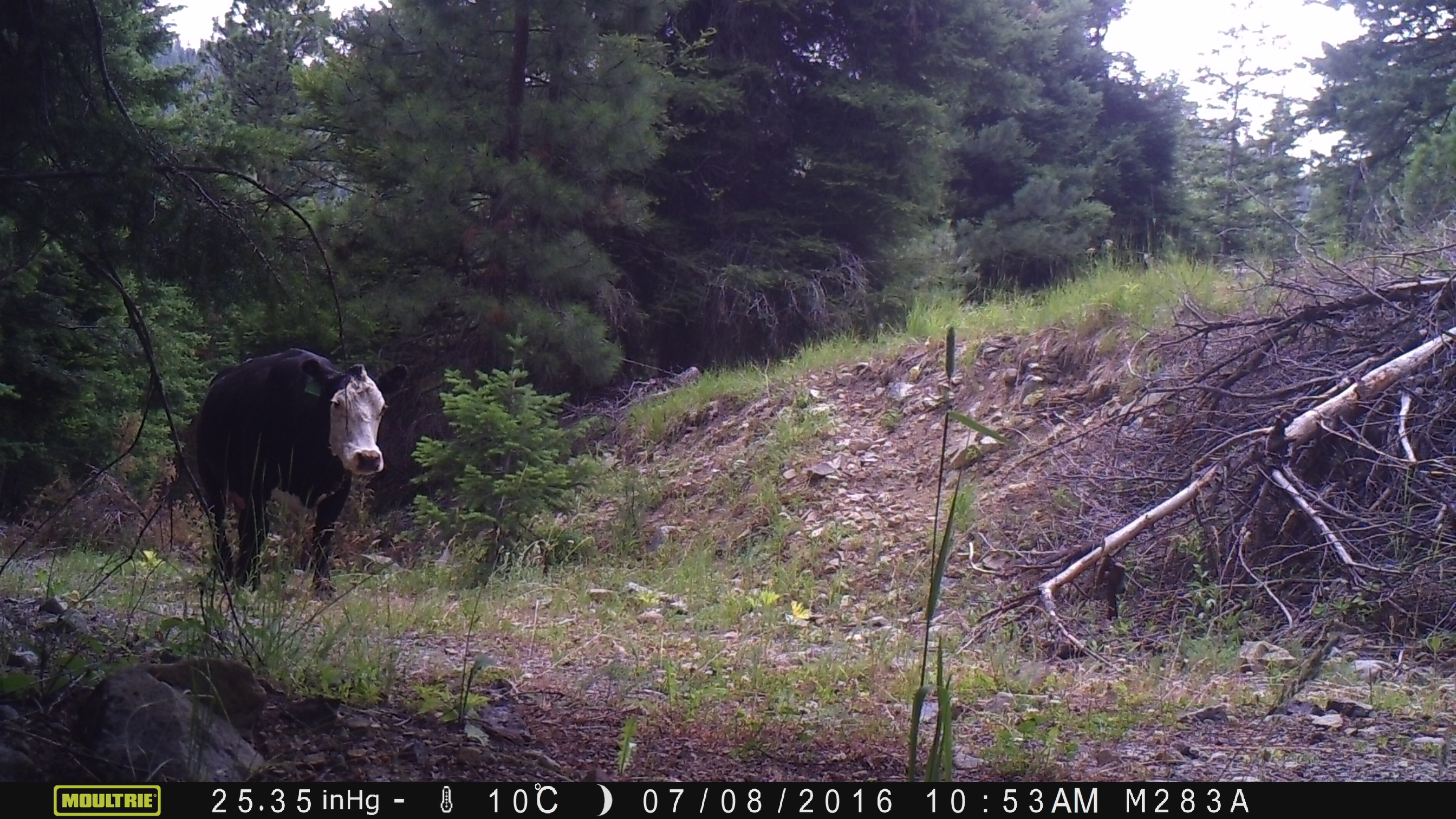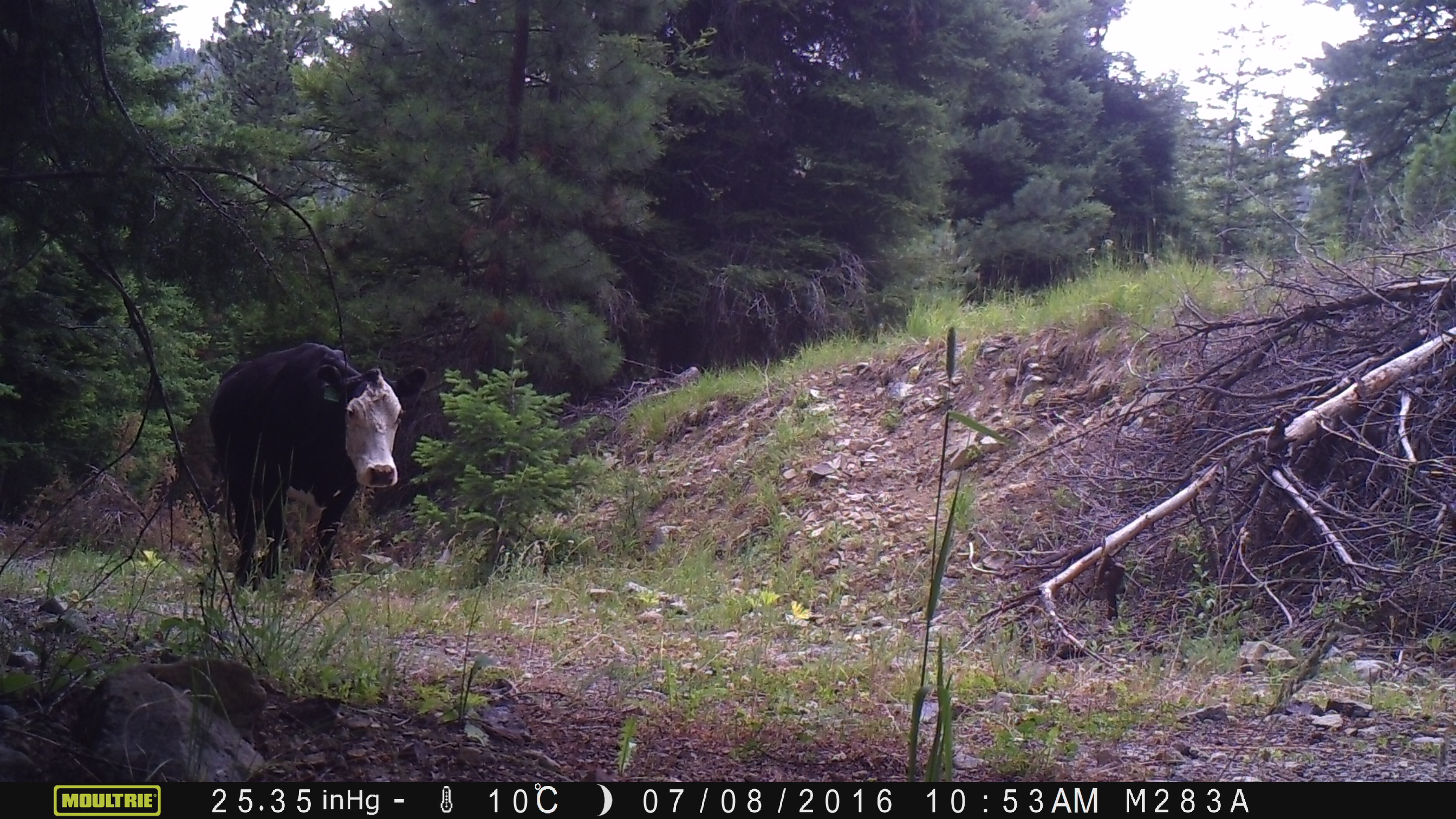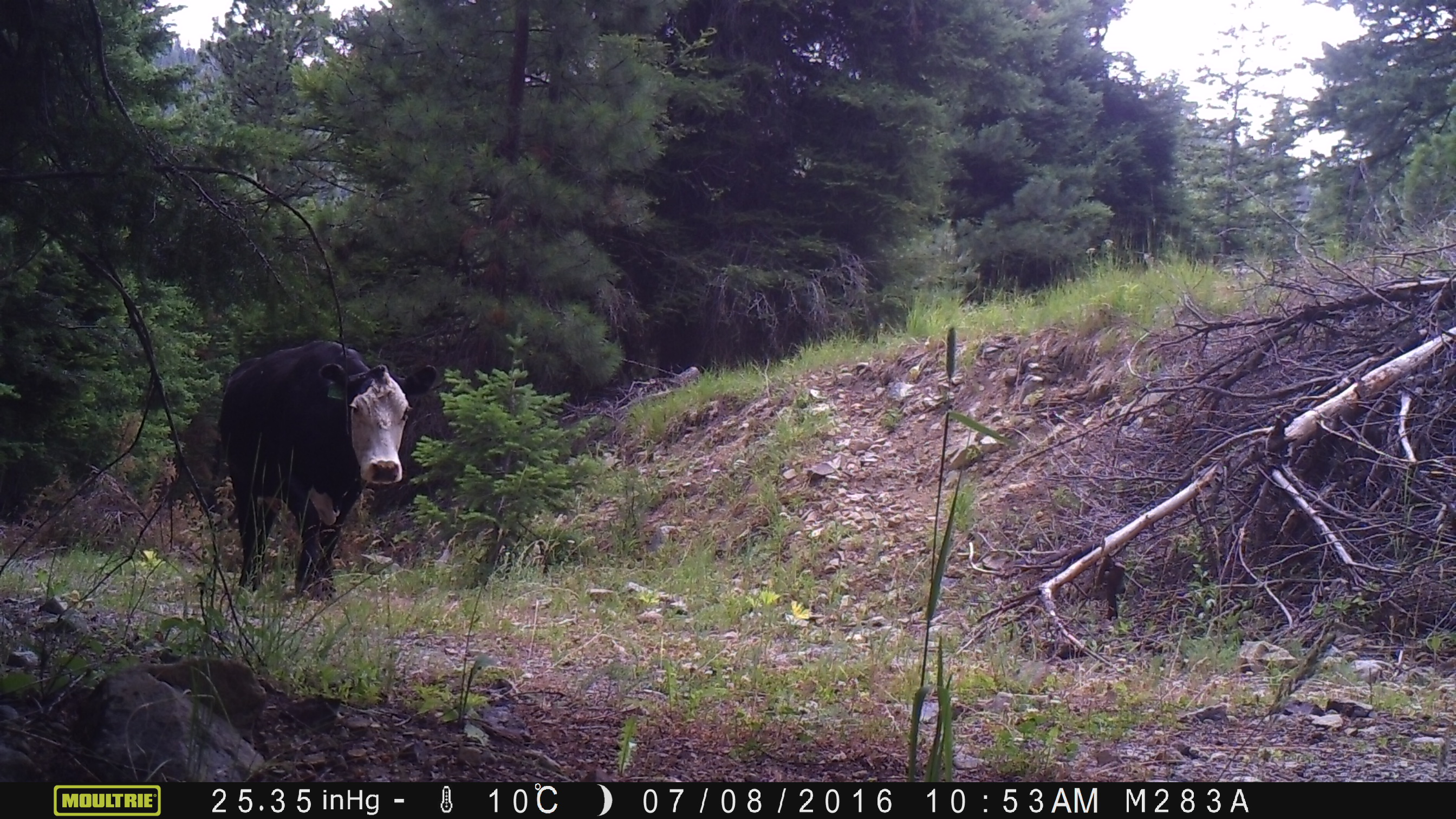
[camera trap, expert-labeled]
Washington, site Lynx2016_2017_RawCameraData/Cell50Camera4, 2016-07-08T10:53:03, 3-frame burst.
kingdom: Animalia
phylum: Chordata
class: Mammalia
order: Artiodactyla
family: Bovidae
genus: Bos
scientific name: Bos taurus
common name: domestic cattle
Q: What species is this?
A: Domestic cattle (Bos taurus).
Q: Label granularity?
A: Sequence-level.